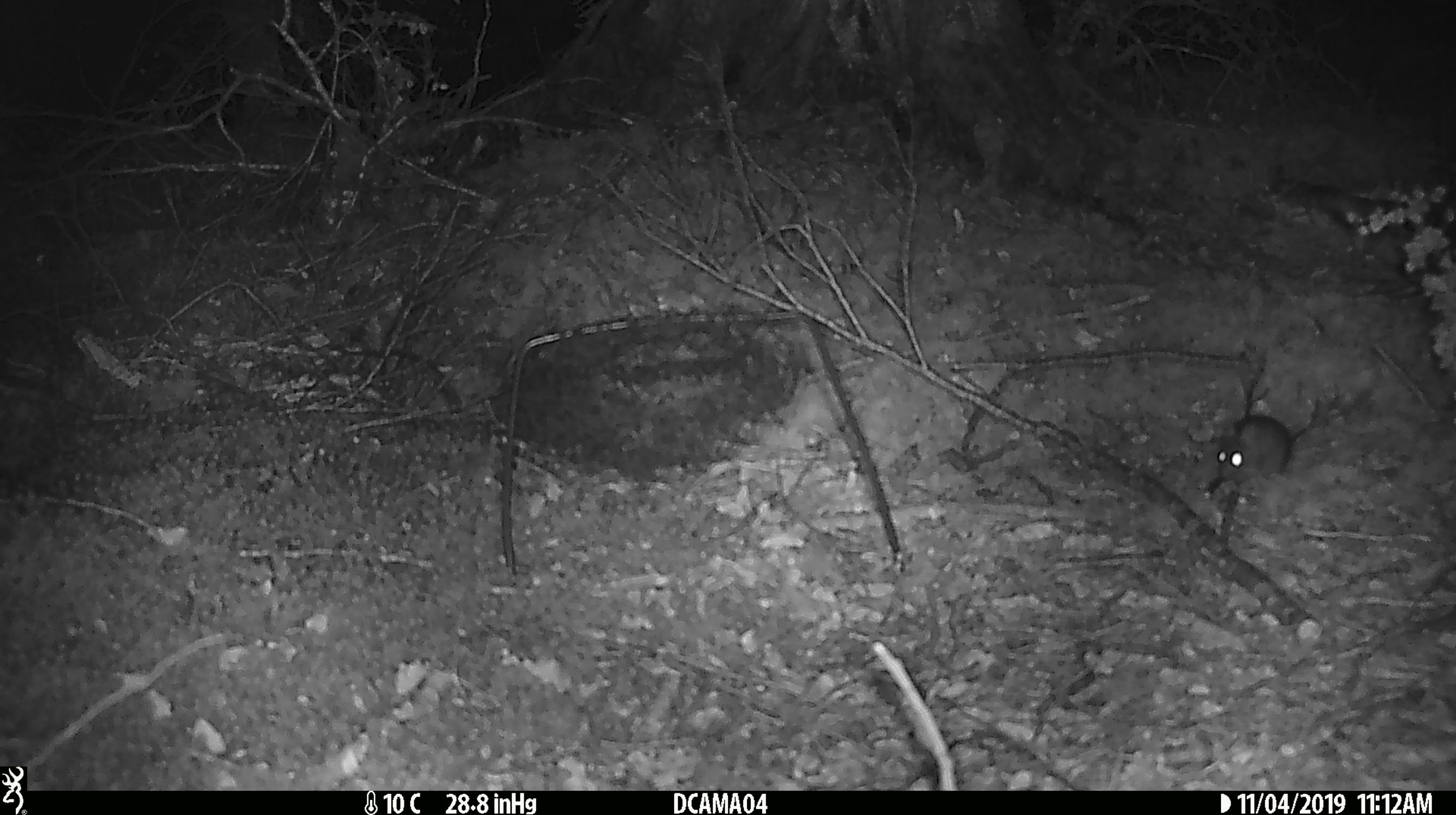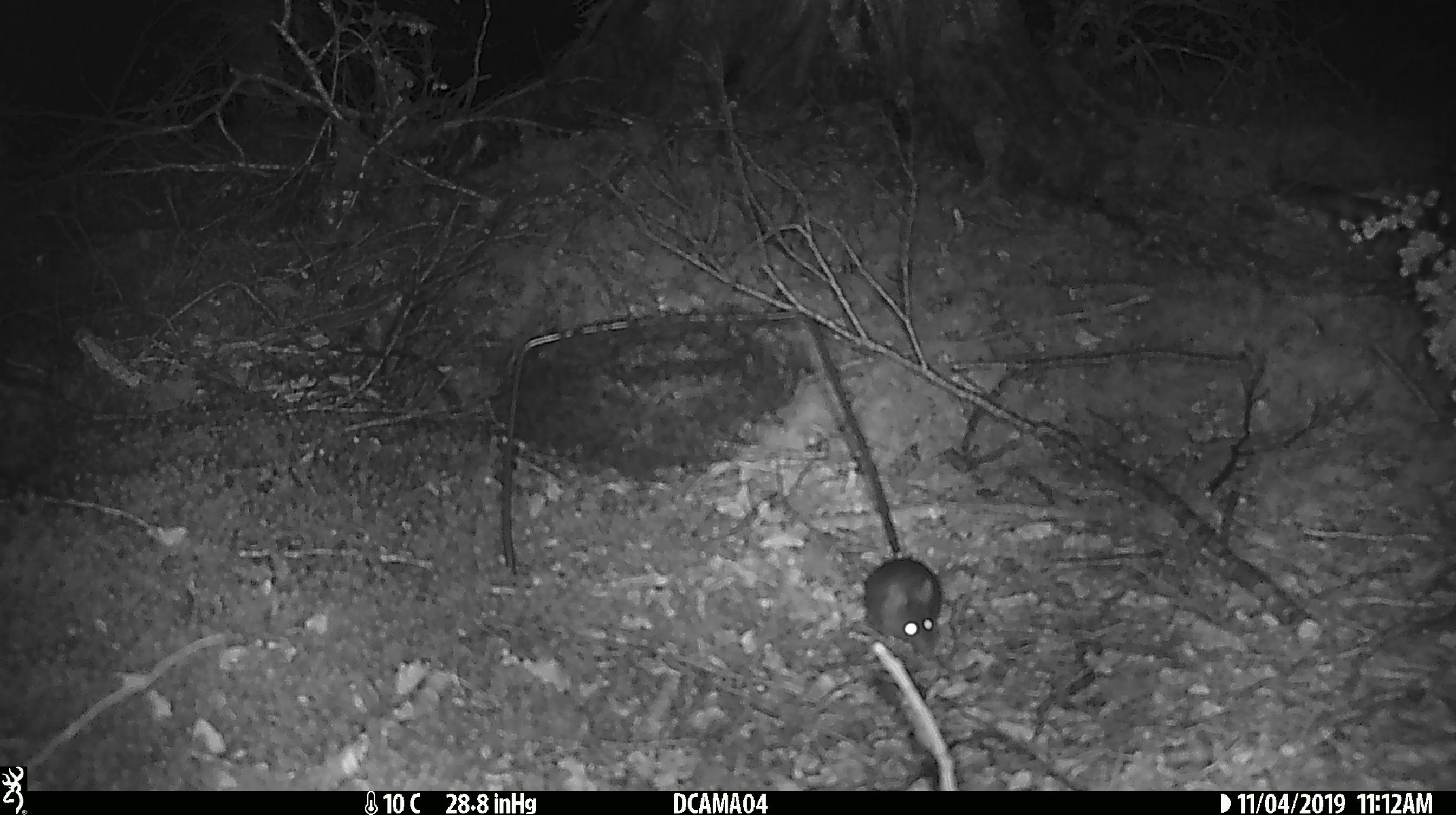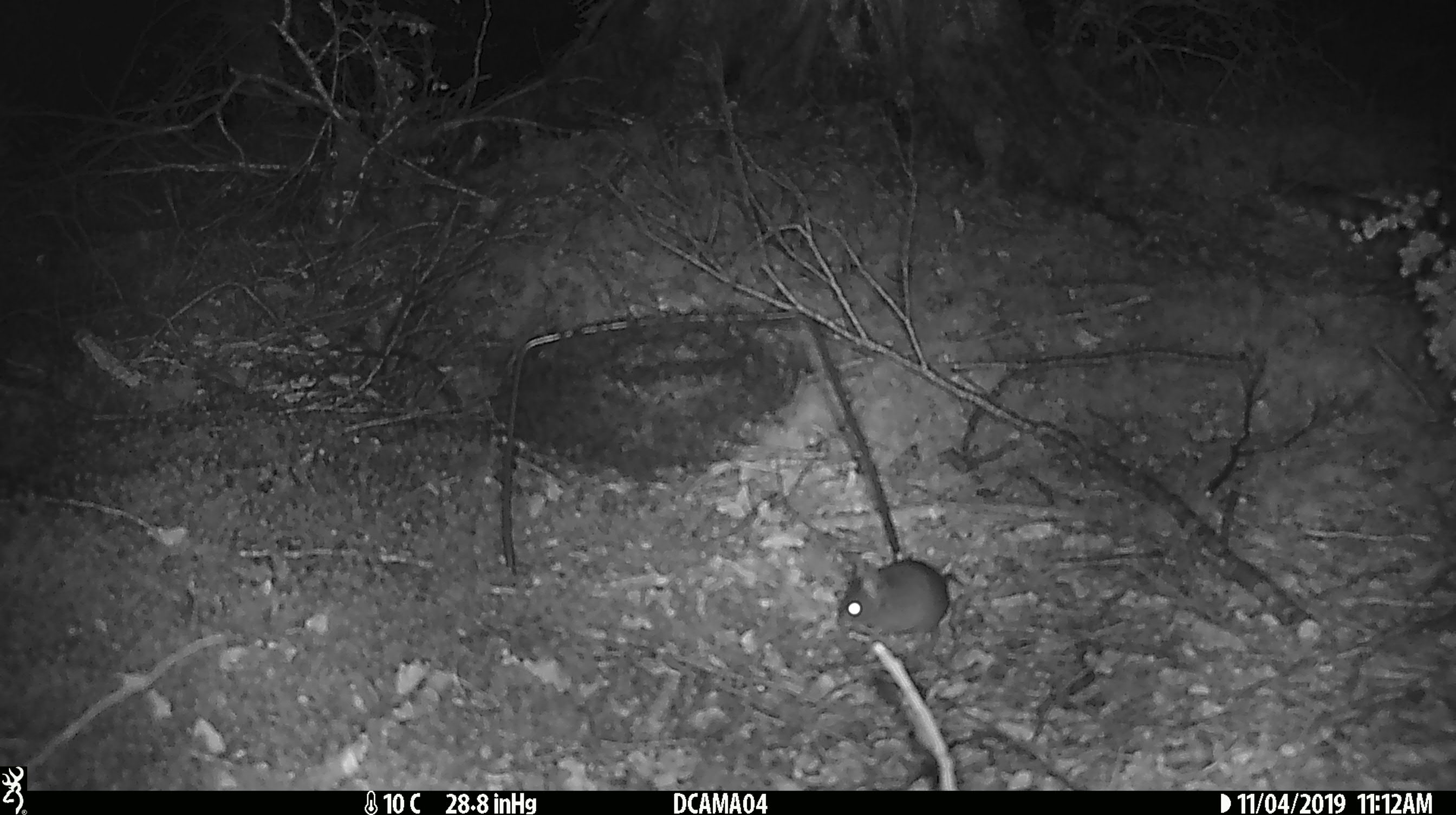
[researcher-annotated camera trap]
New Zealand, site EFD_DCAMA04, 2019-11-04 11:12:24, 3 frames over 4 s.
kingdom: Animalia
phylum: Chordata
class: Mammalia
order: Rodentia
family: Muridae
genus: Mus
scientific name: Mus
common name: mouse